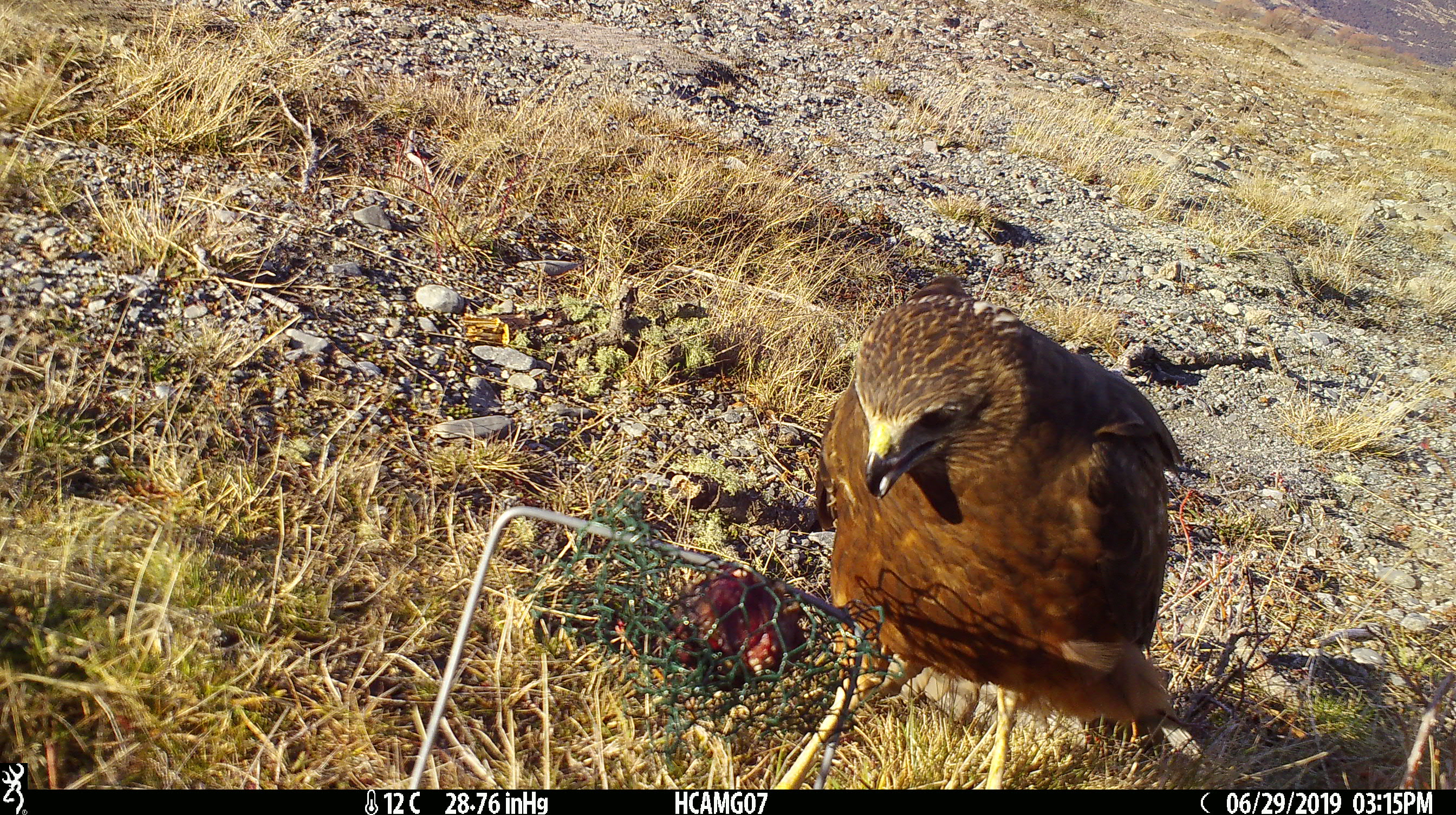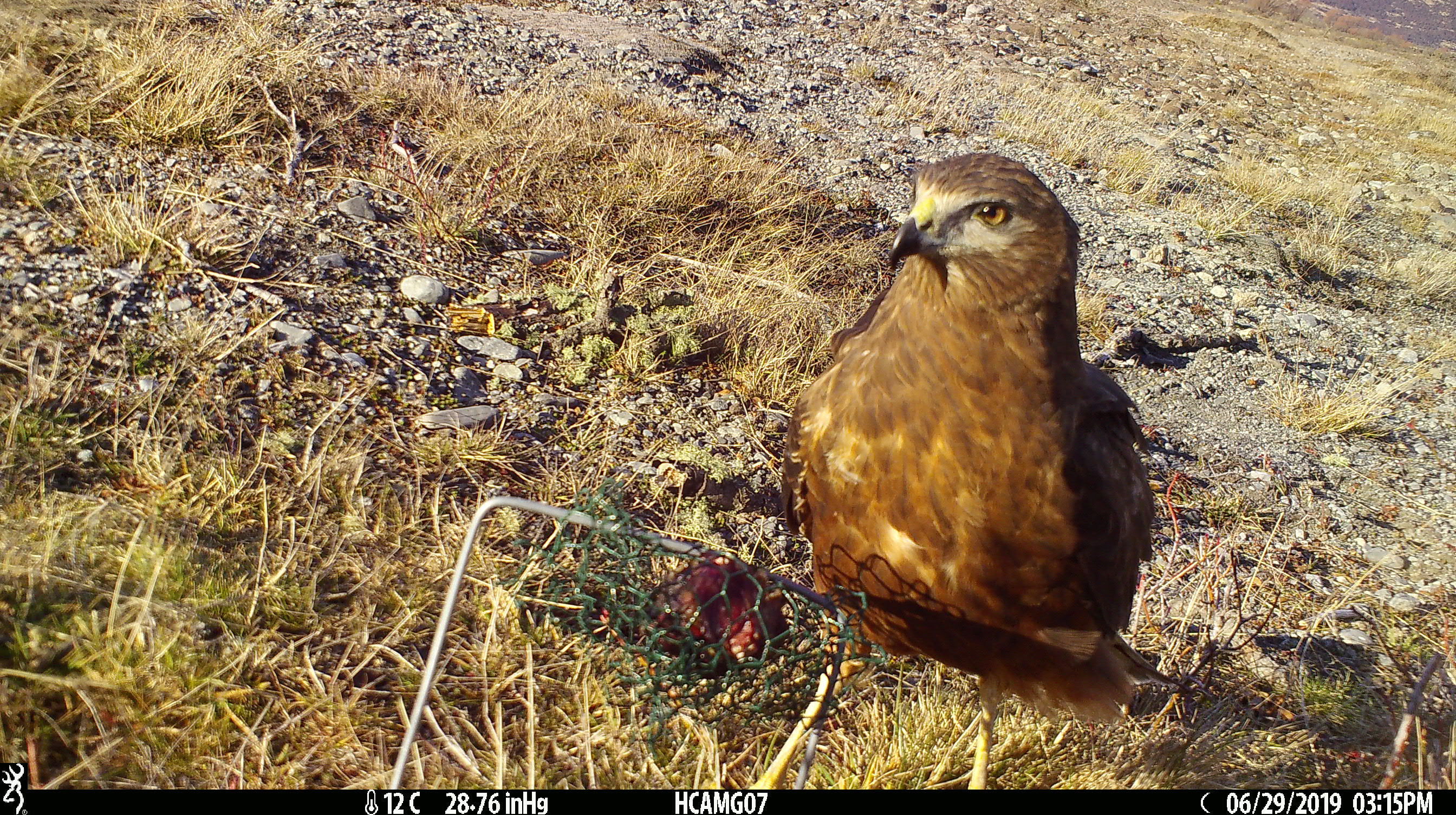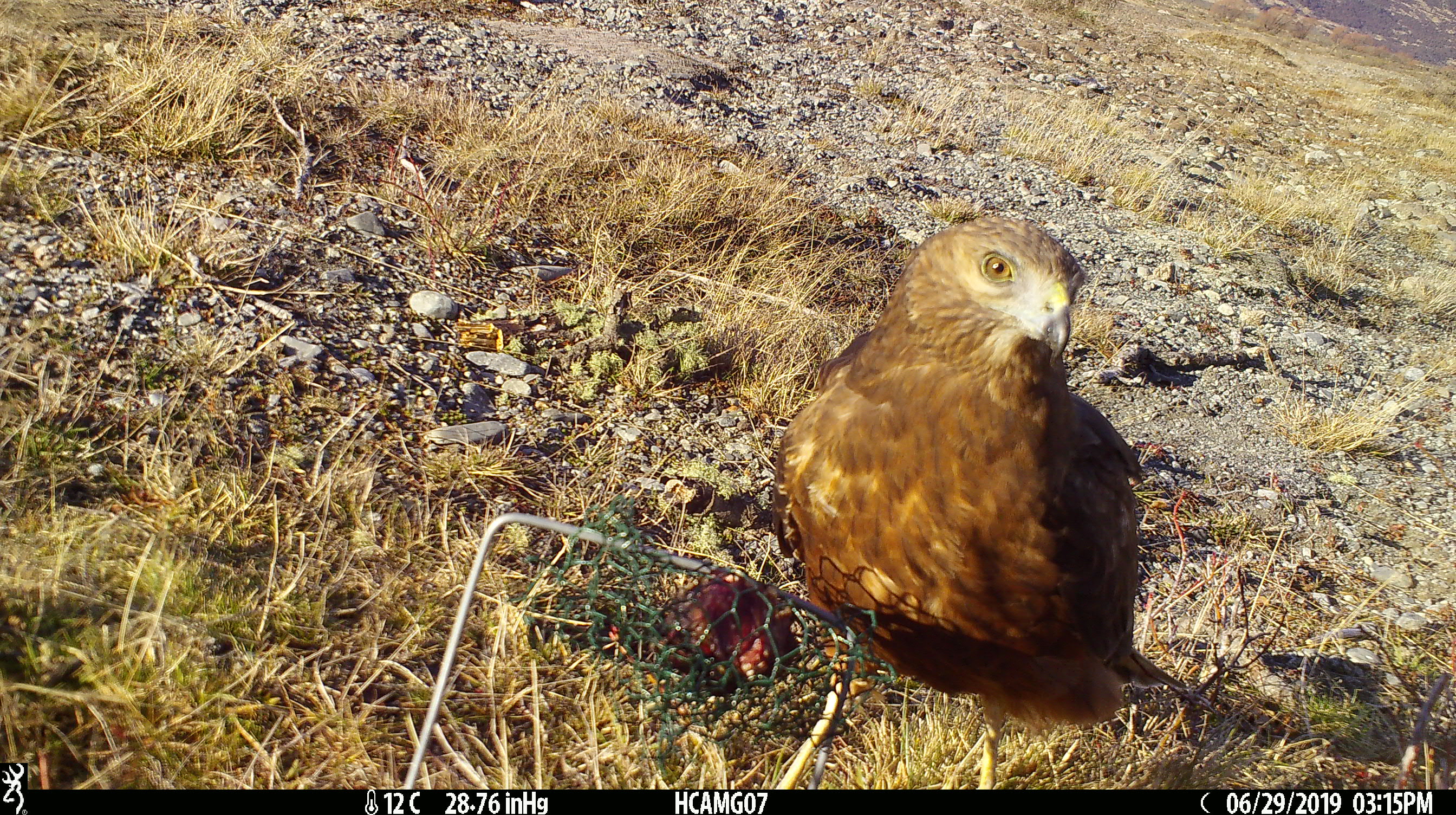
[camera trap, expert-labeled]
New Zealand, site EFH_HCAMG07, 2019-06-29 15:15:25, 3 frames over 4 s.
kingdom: Animalia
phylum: Chordata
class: Aves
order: Accipitriformes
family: Accipitridae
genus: Circus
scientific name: Circus approximans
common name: swamp harrier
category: harrier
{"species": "harrier (swamp harrier) (Circus approximans)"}